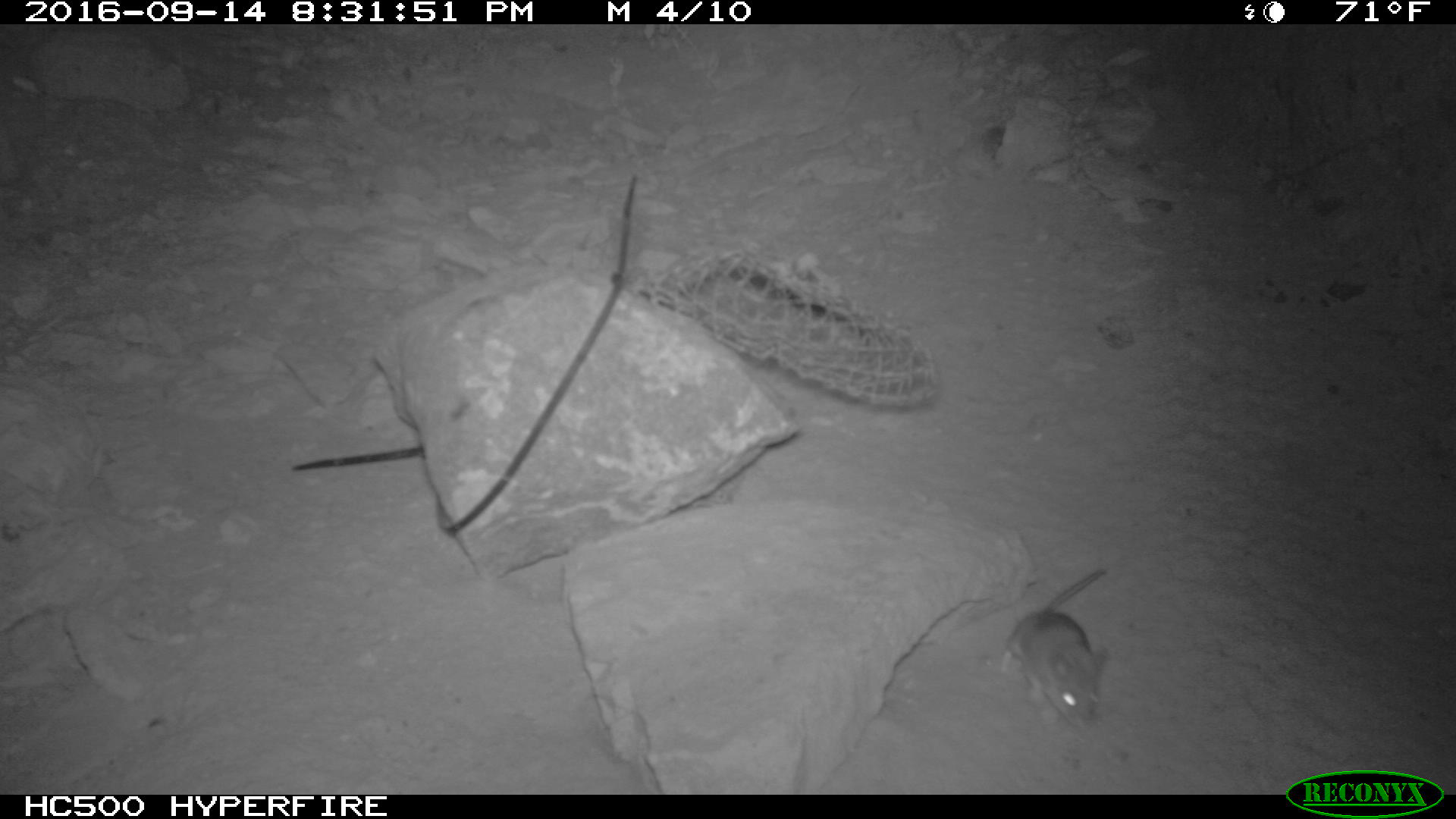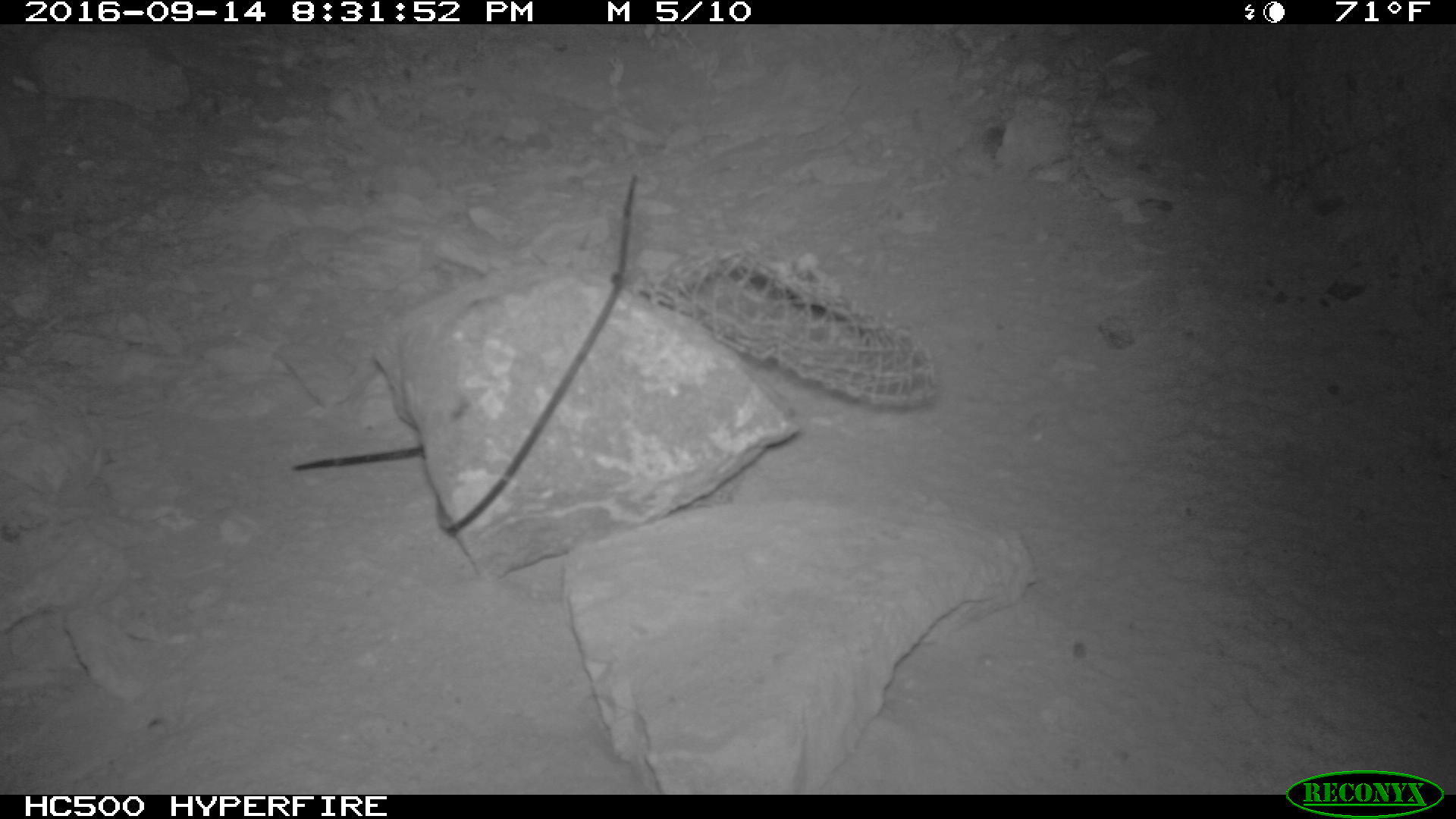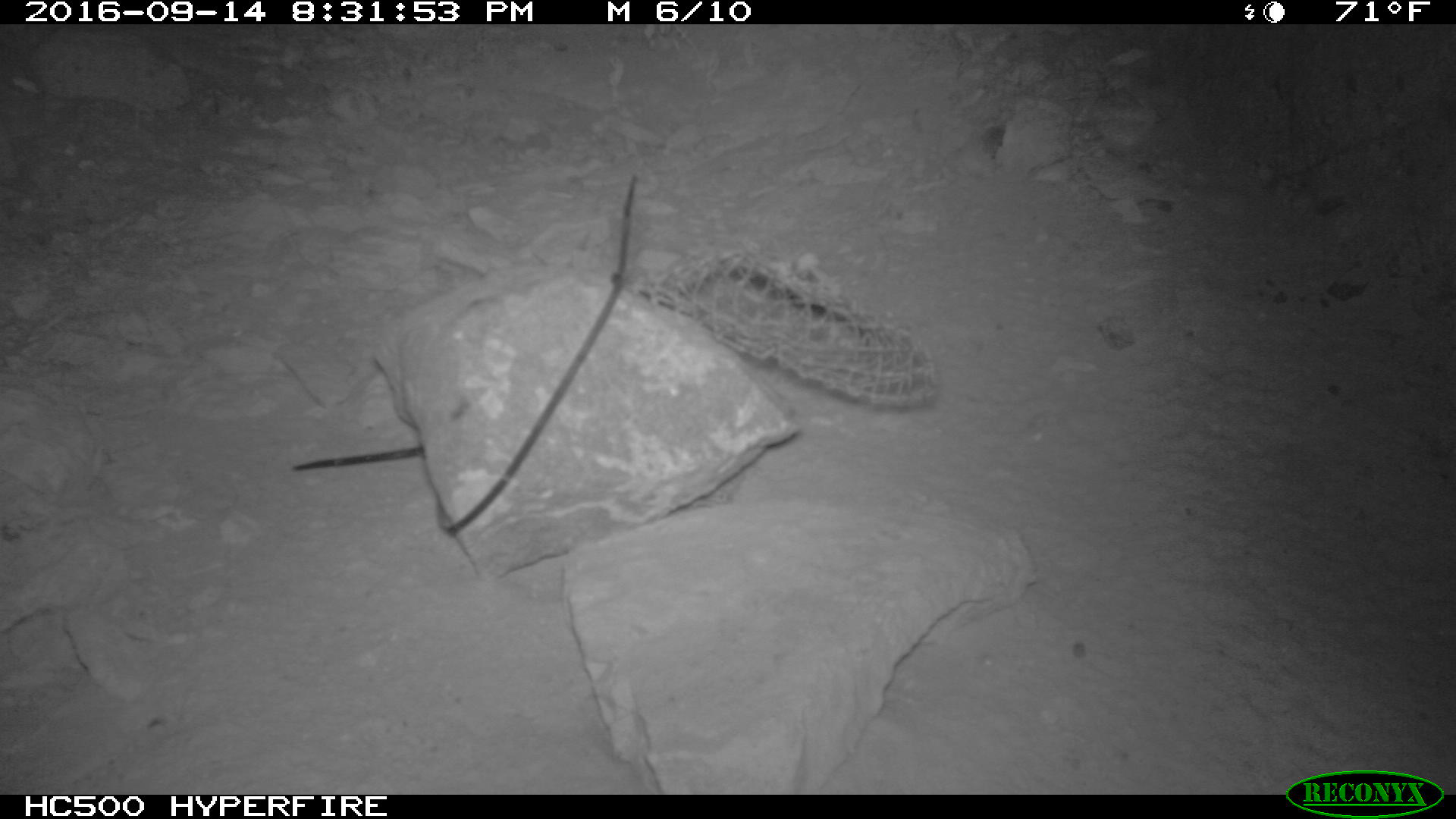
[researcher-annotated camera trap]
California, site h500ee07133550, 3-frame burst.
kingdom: Animalia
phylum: Chordata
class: Mammalia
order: Rodentia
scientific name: Rodentia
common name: rodent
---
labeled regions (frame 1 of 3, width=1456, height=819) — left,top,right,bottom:
rodent: 1006,566,1105,726